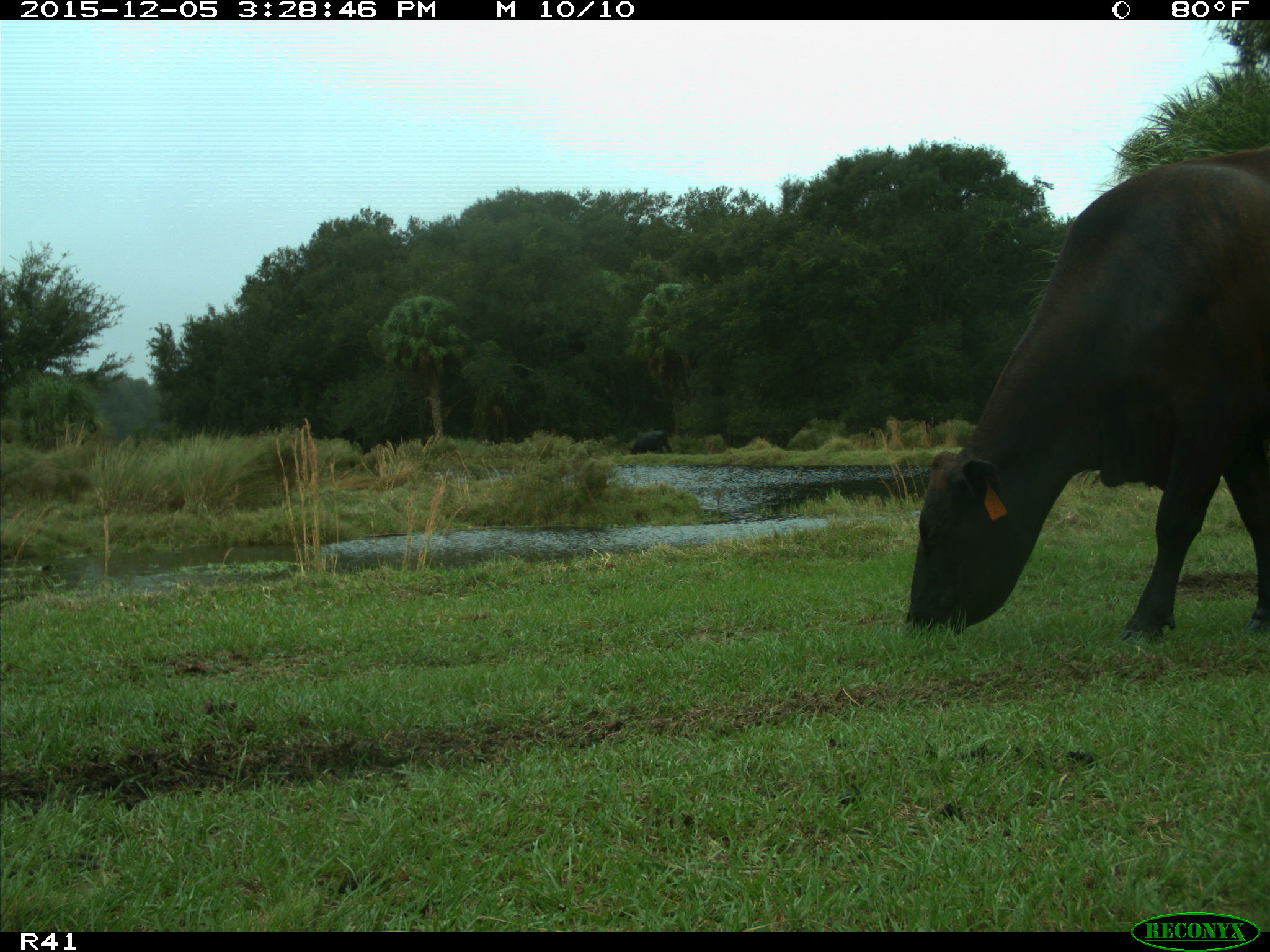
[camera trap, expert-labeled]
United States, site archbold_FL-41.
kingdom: Animalia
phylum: Chordata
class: Mammalia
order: Artiodactyla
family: Bovidae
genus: Bos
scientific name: Bos taurus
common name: domestic cow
Bos taurus (domestic cow).